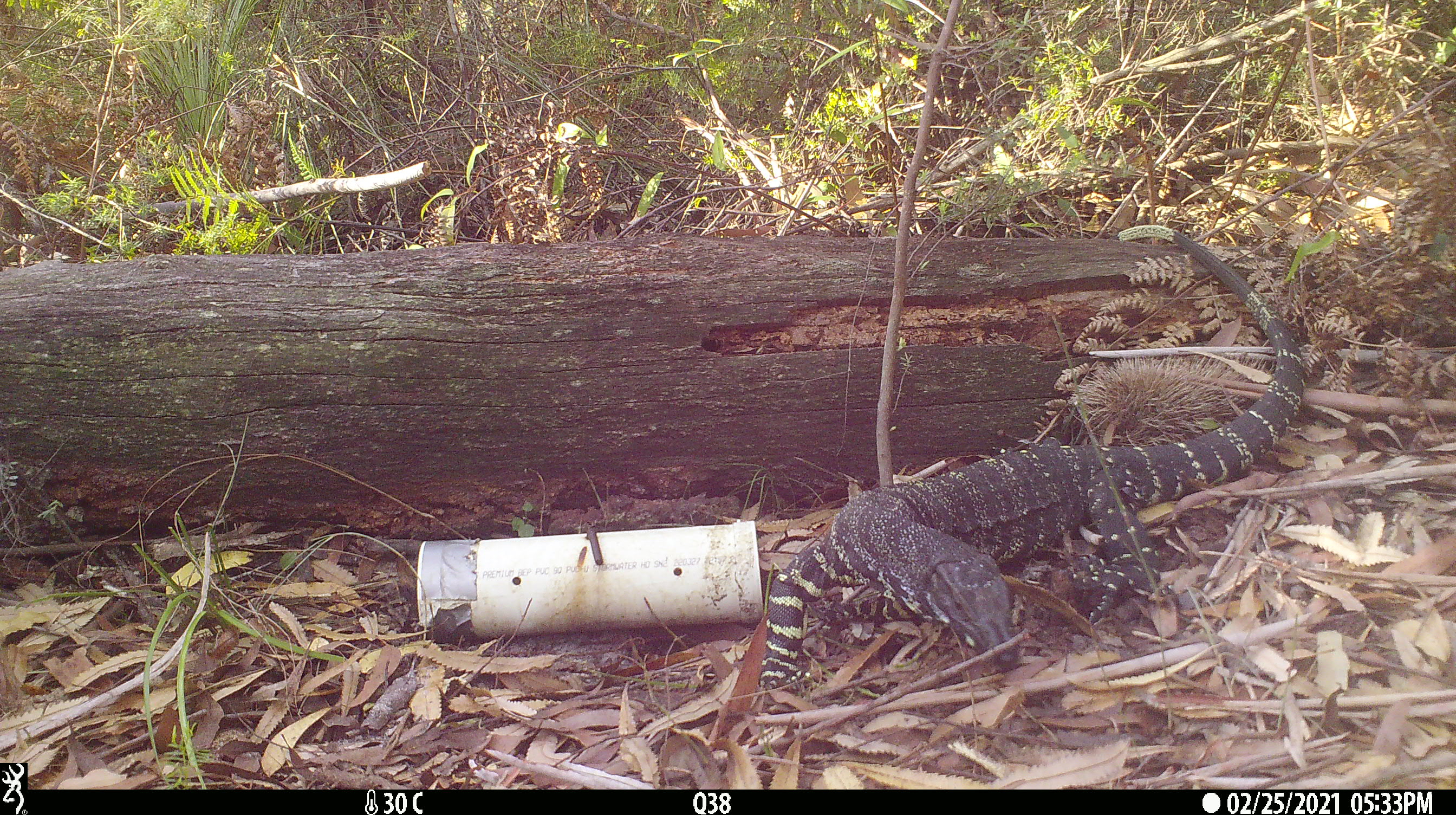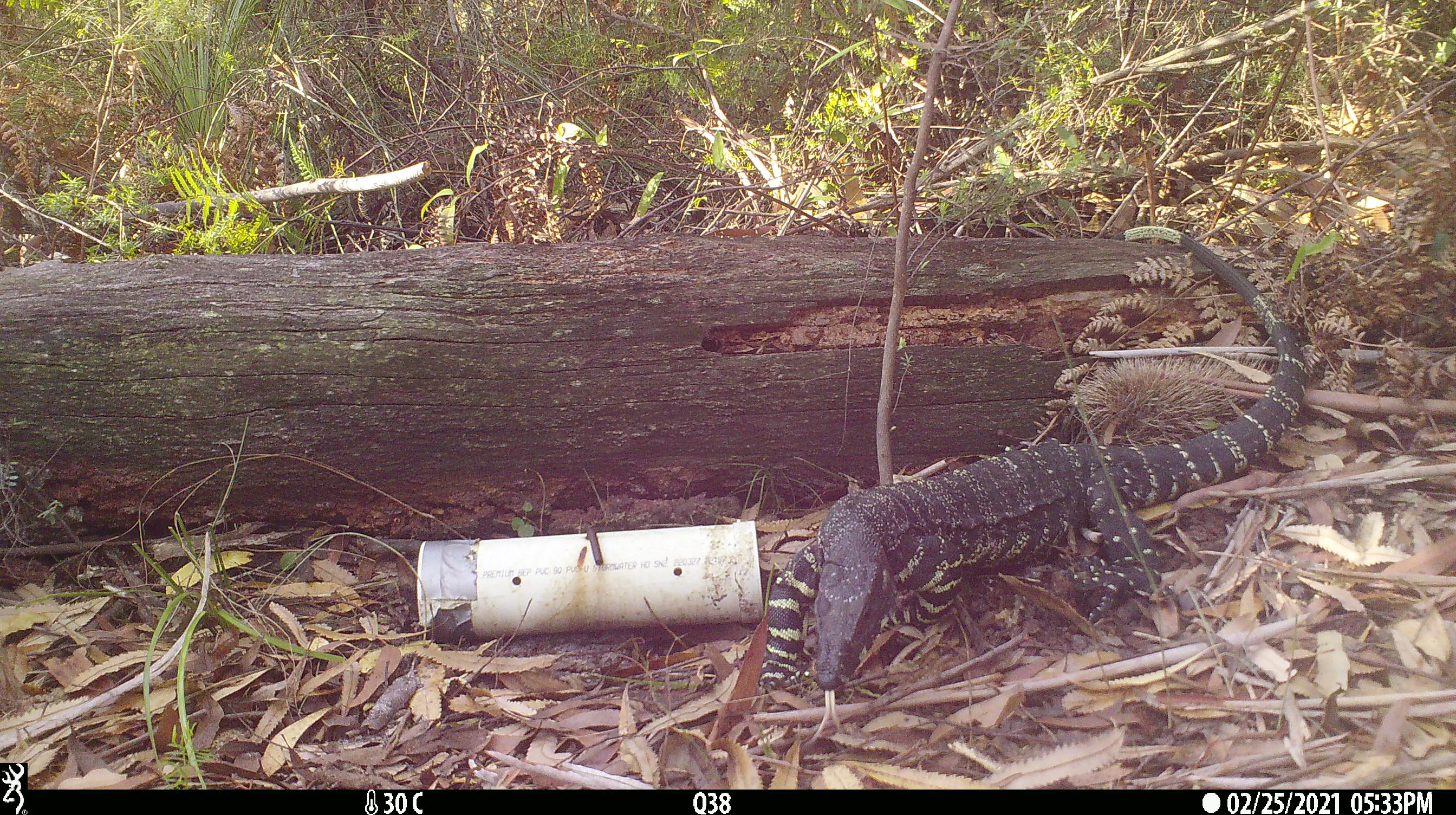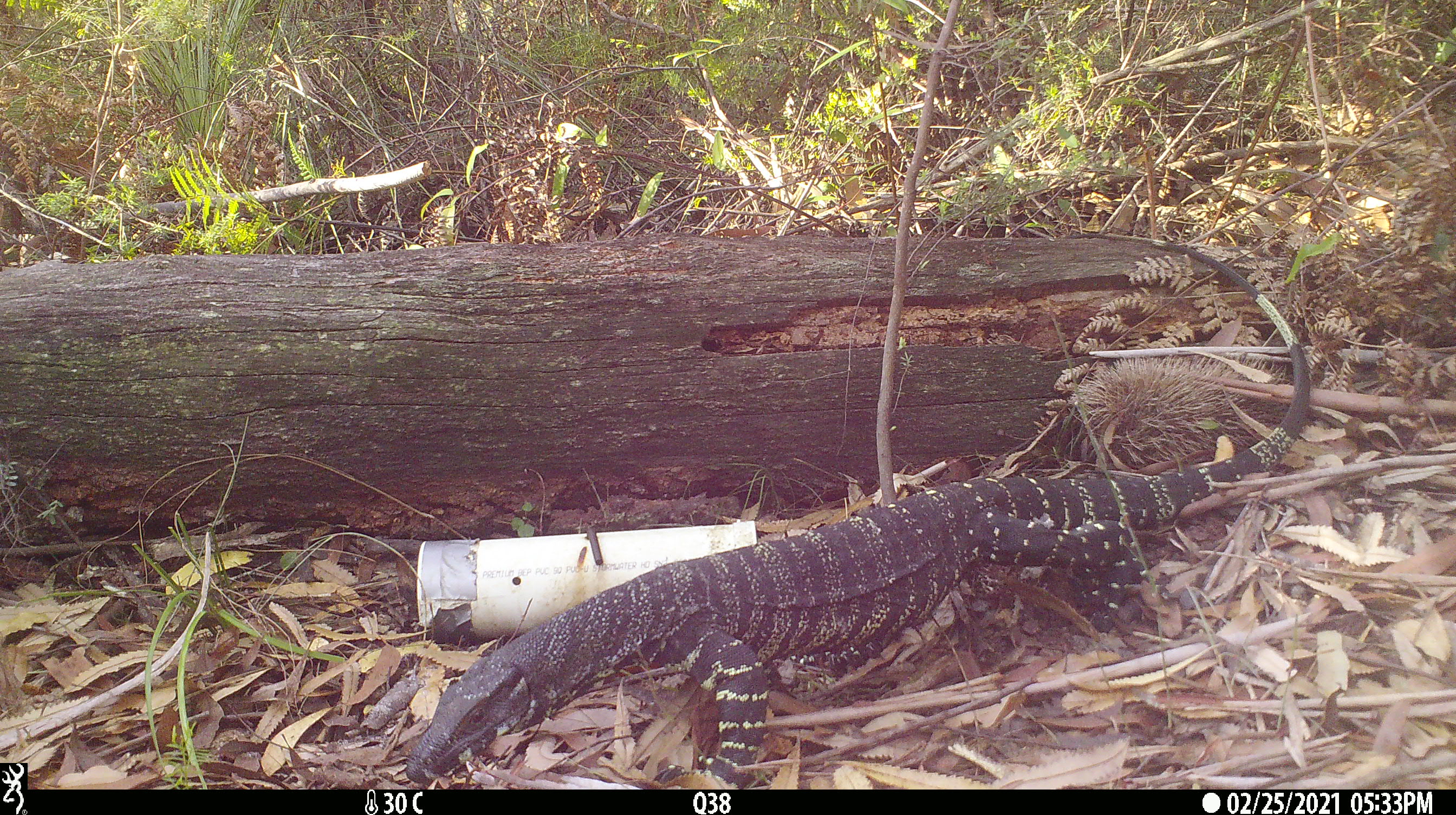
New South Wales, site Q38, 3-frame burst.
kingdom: Animalia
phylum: Chordata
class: Reptilia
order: Squamata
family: Varanidae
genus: Varanus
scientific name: Varanus varius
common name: lace monitor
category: goanna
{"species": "goanna (lace monitor) (Varanus varius)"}